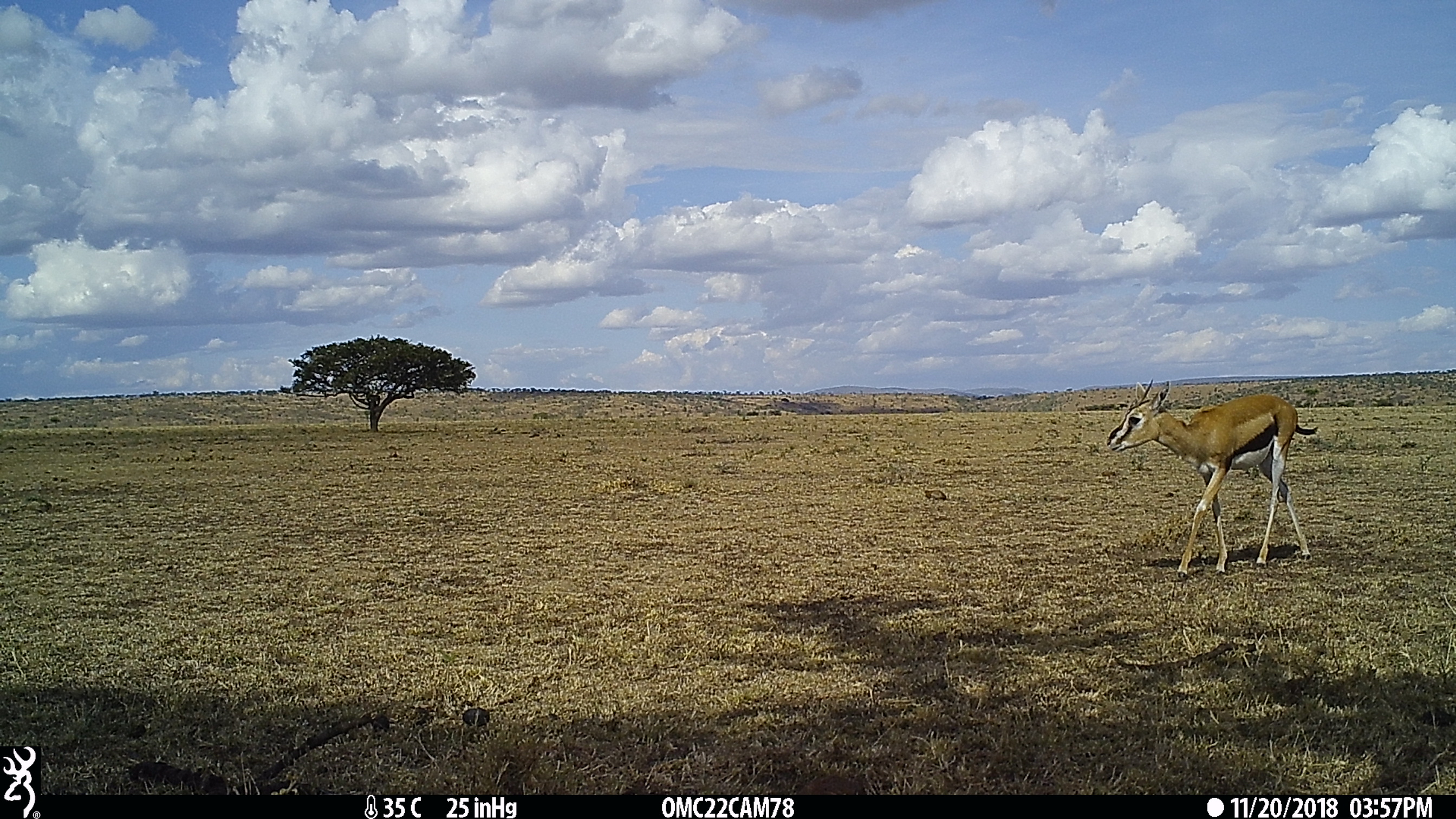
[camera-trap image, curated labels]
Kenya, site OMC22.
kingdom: Animalia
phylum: Chordata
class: Mammalia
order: Artiodactyla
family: Bovidae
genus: Eudorcas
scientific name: Eudorcas thomsonii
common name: thomon's gazelle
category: gazelle thomsons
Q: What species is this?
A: Gazelle thomsons (thomon's gazelle) (Eudorcas thomsonii).